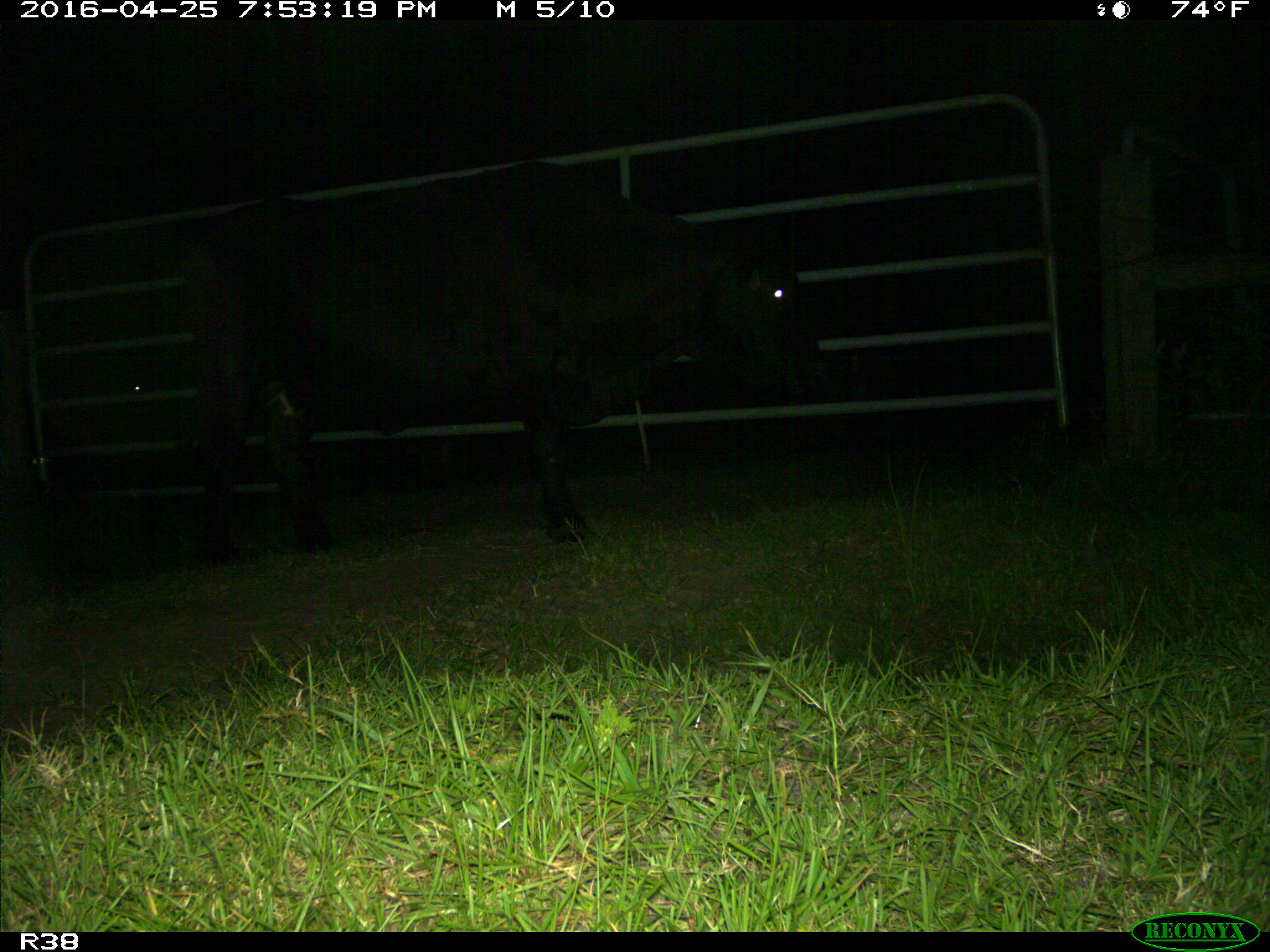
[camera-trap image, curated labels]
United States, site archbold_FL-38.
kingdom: Animalia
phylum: Chordata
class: Mammalia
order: Artiodactyla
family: Bovidae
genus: Bos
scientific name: Bos taurus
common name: domestic cow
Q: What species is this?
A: Bos taurus (domestic cow).